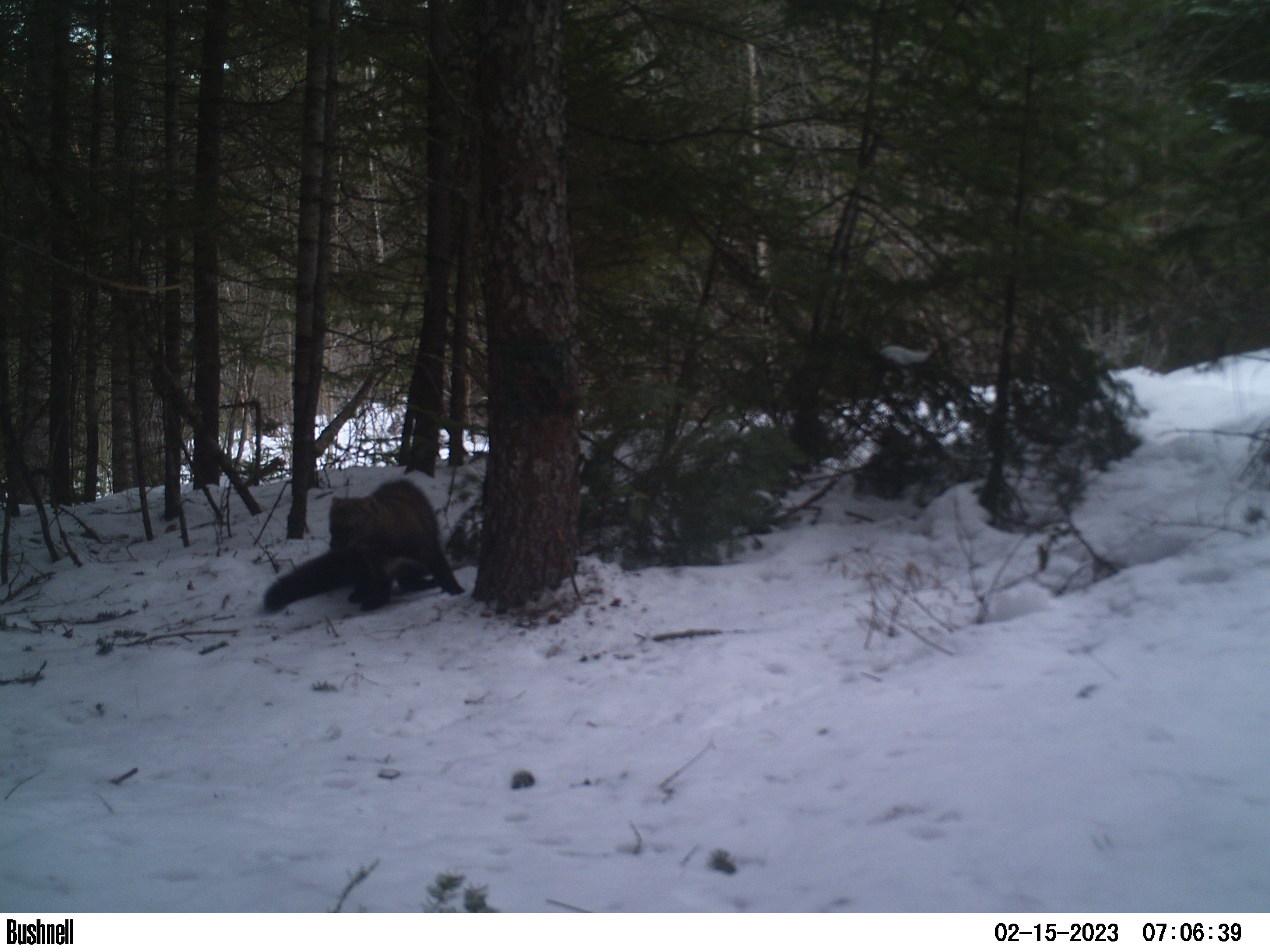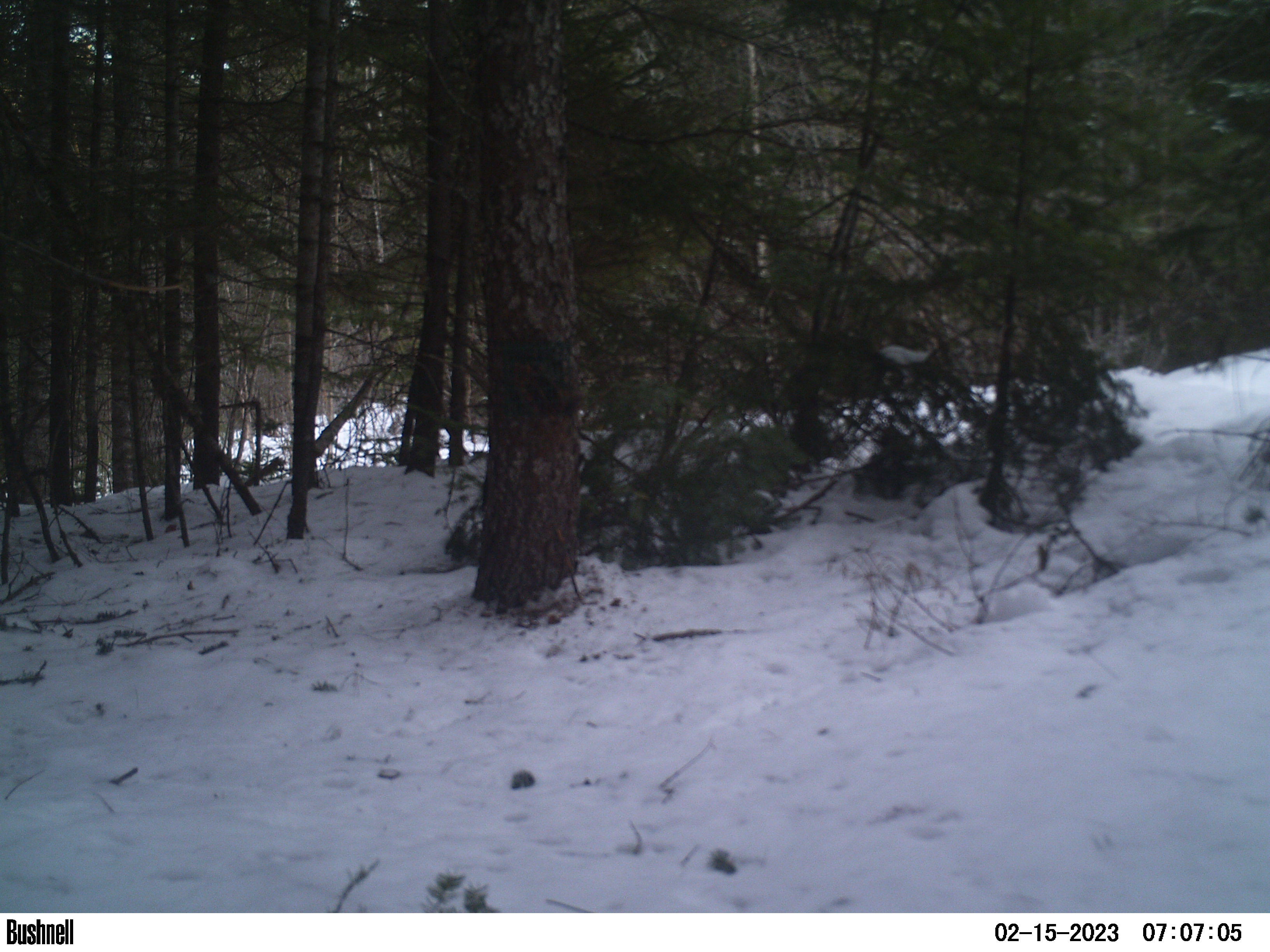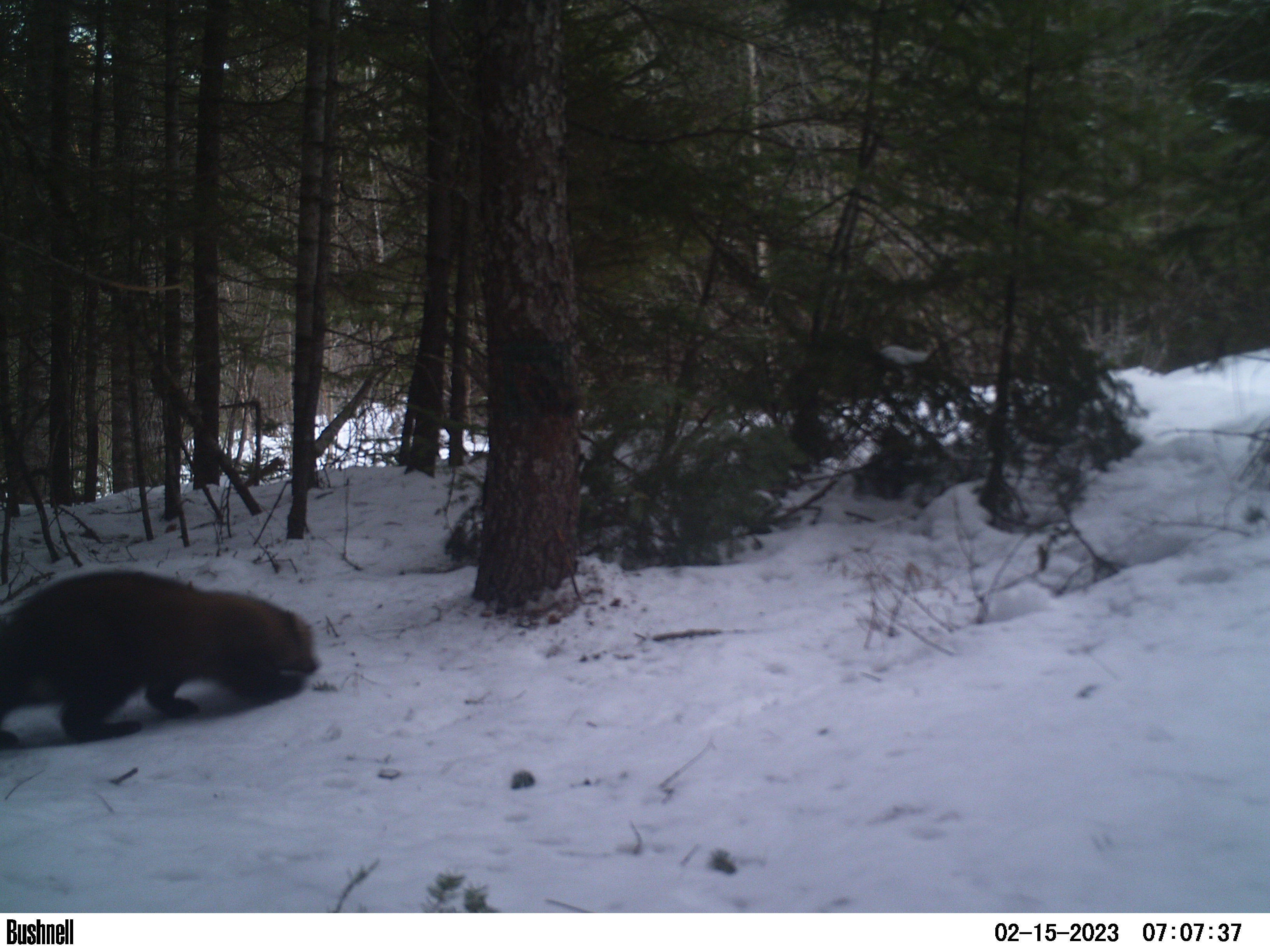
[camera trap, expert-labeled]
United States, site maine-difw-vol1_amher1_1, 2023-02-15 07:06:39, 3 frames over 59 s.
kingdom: Animalia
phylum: Chordata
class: Mammalia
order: Carnivora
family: Mustelidae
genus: Pekania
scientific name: Pekania pennanti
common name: fisher